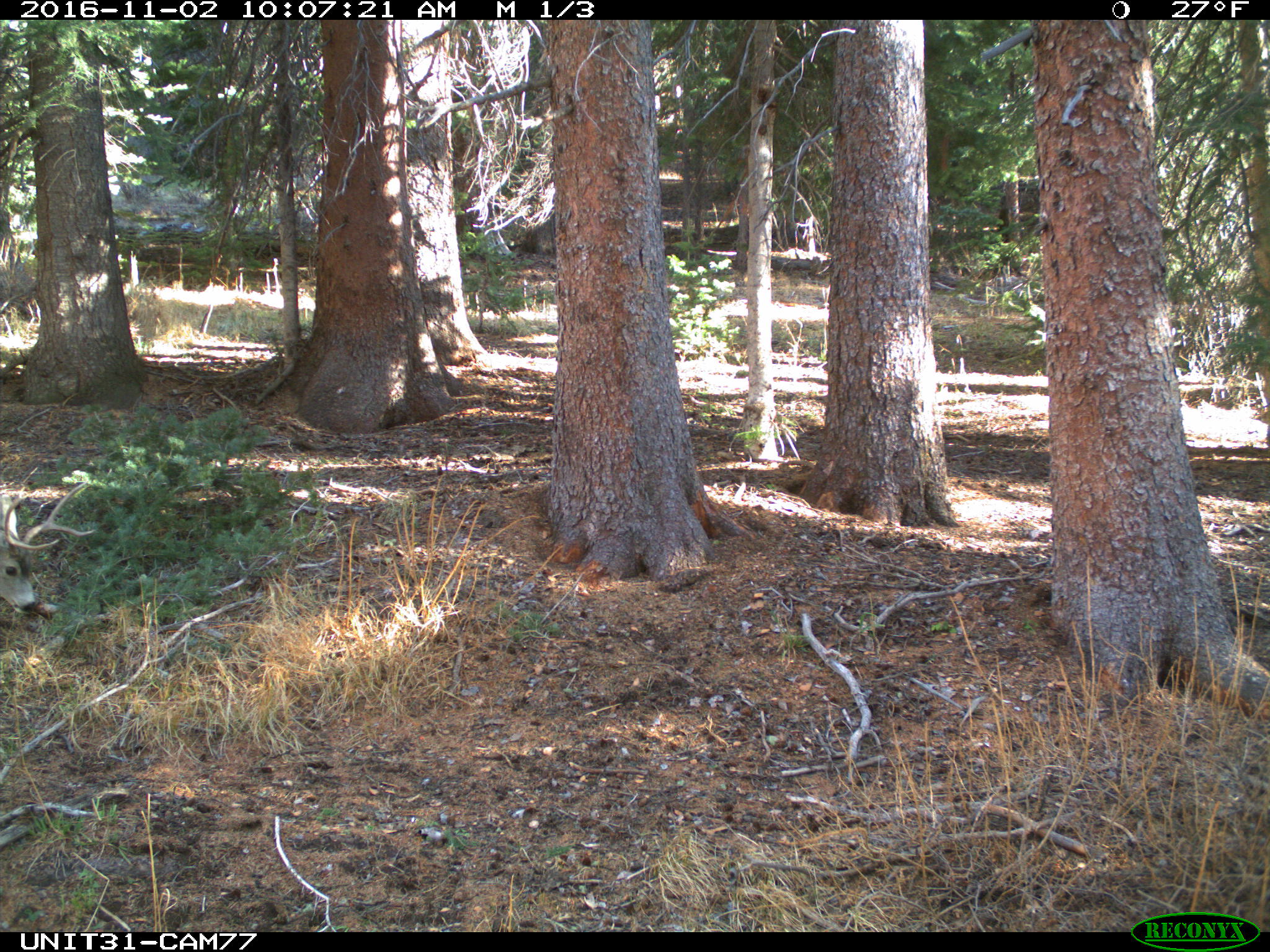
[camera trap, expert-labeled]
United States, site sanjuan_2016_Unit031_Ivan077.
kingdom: Animalia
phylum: Chordata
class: Mammalia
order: Artiodactyla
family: Cervidae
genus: Odocoileus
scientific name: Odocoileus hemionus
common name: mule deer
Odocoileus hemionus (mule deer).